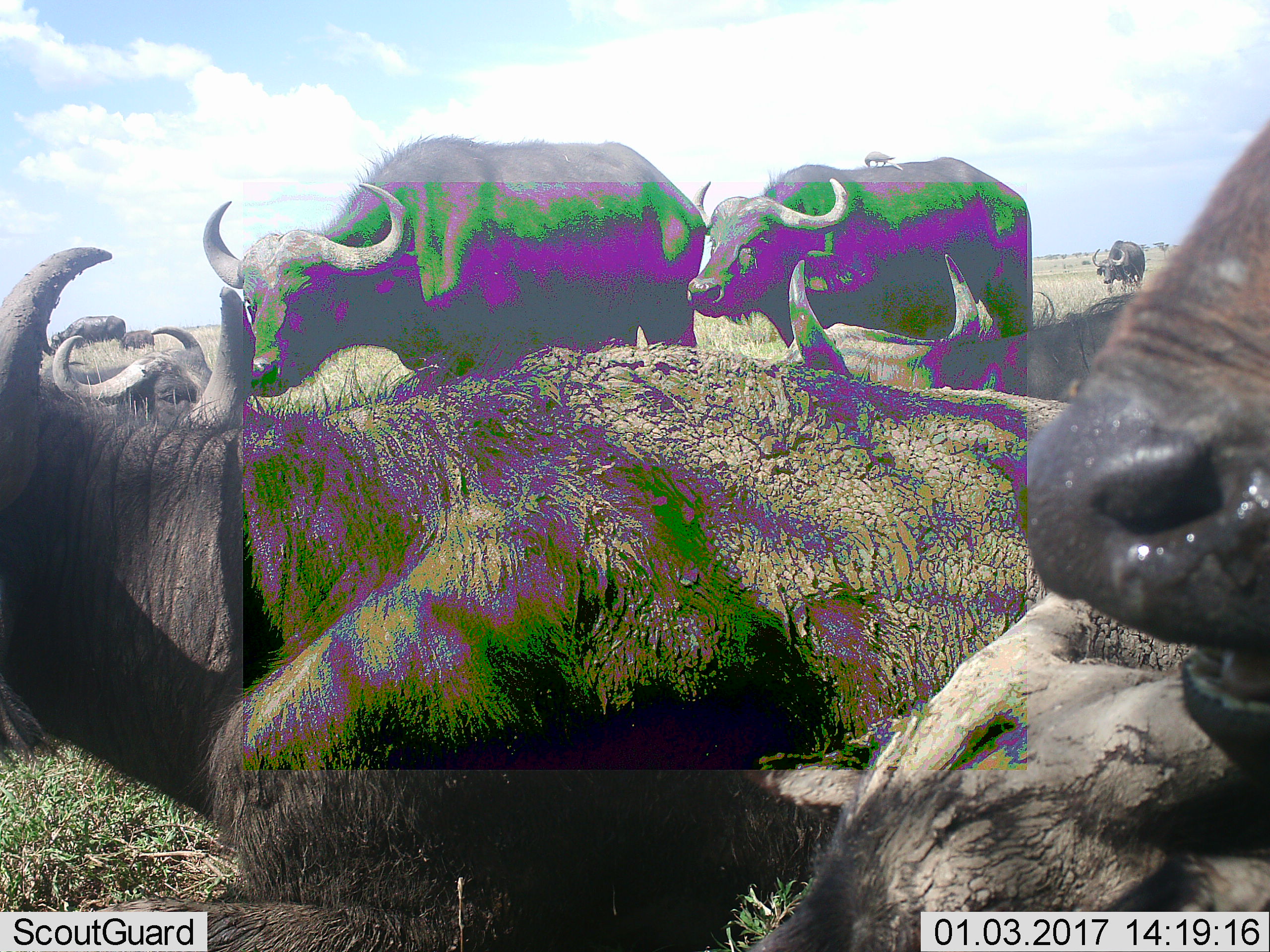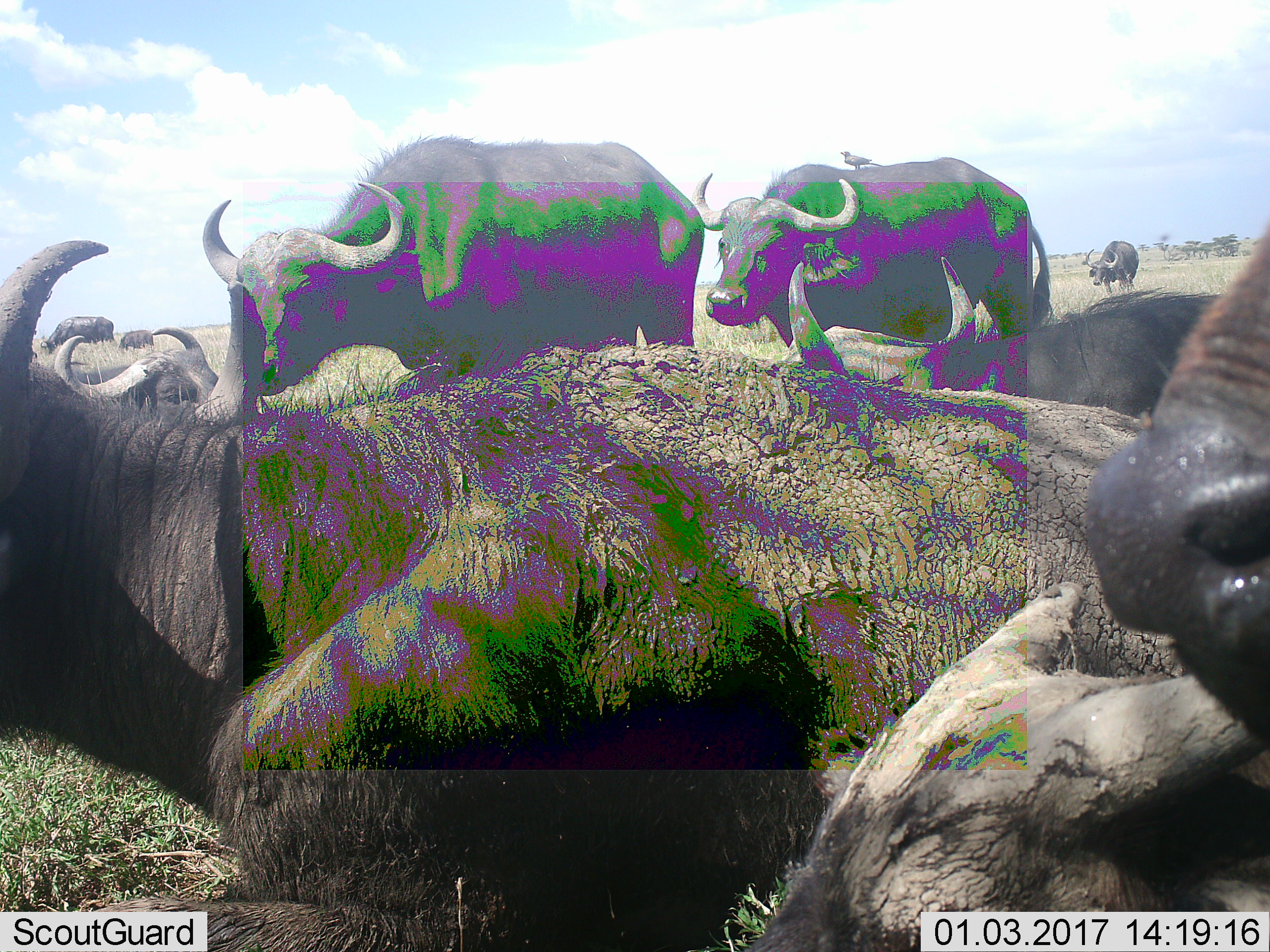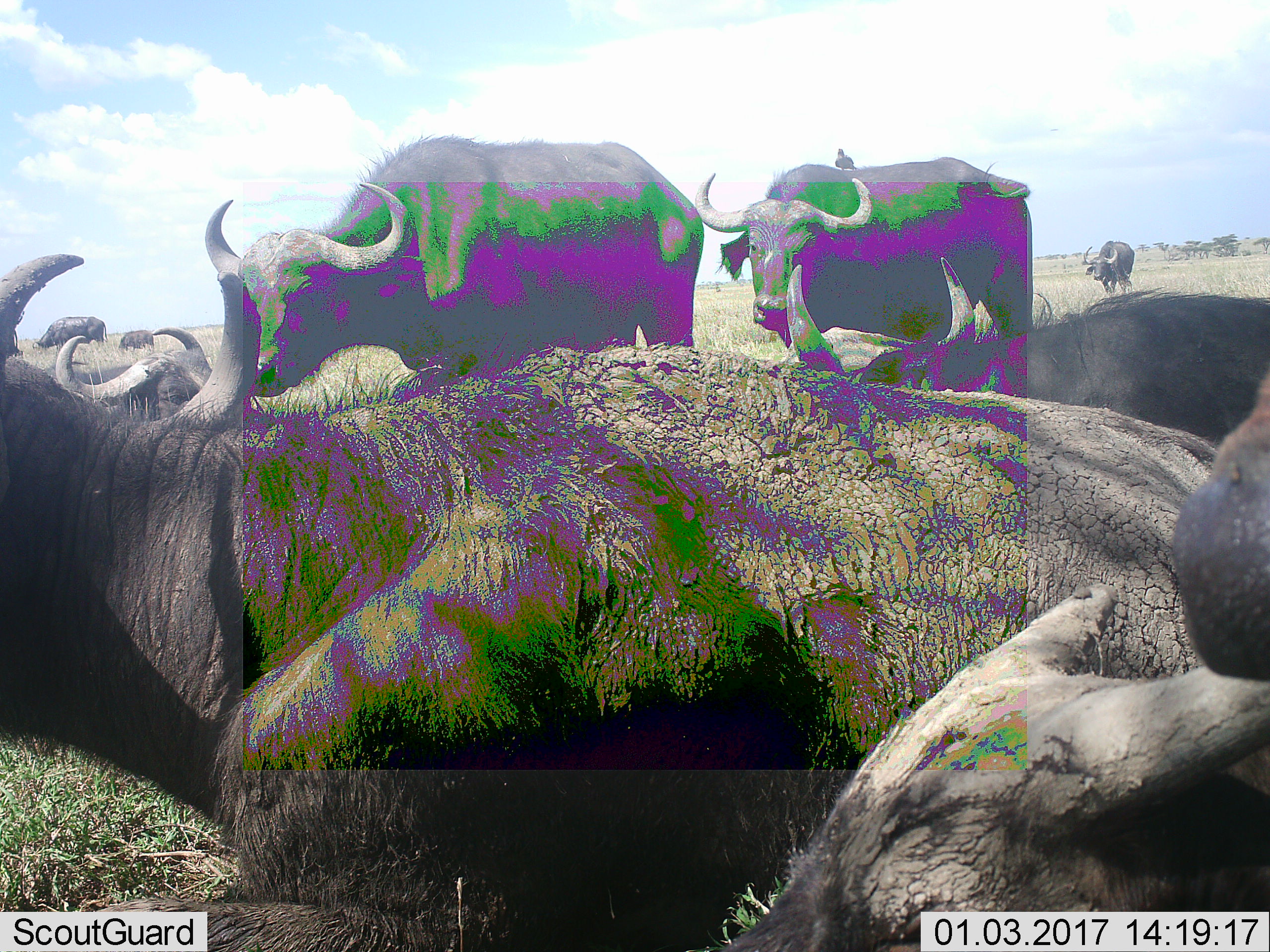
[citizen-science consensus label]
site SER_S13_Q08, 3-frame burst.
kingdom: Animalia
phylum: Chordata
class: Mammalia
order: Artiodactyla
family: Bovidae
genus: Syncerus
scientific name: Syncerus caffer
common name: african buffalo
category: buffalo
Buffalo (african buffalo) (Syncerus caffer), count 10. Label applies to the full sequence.